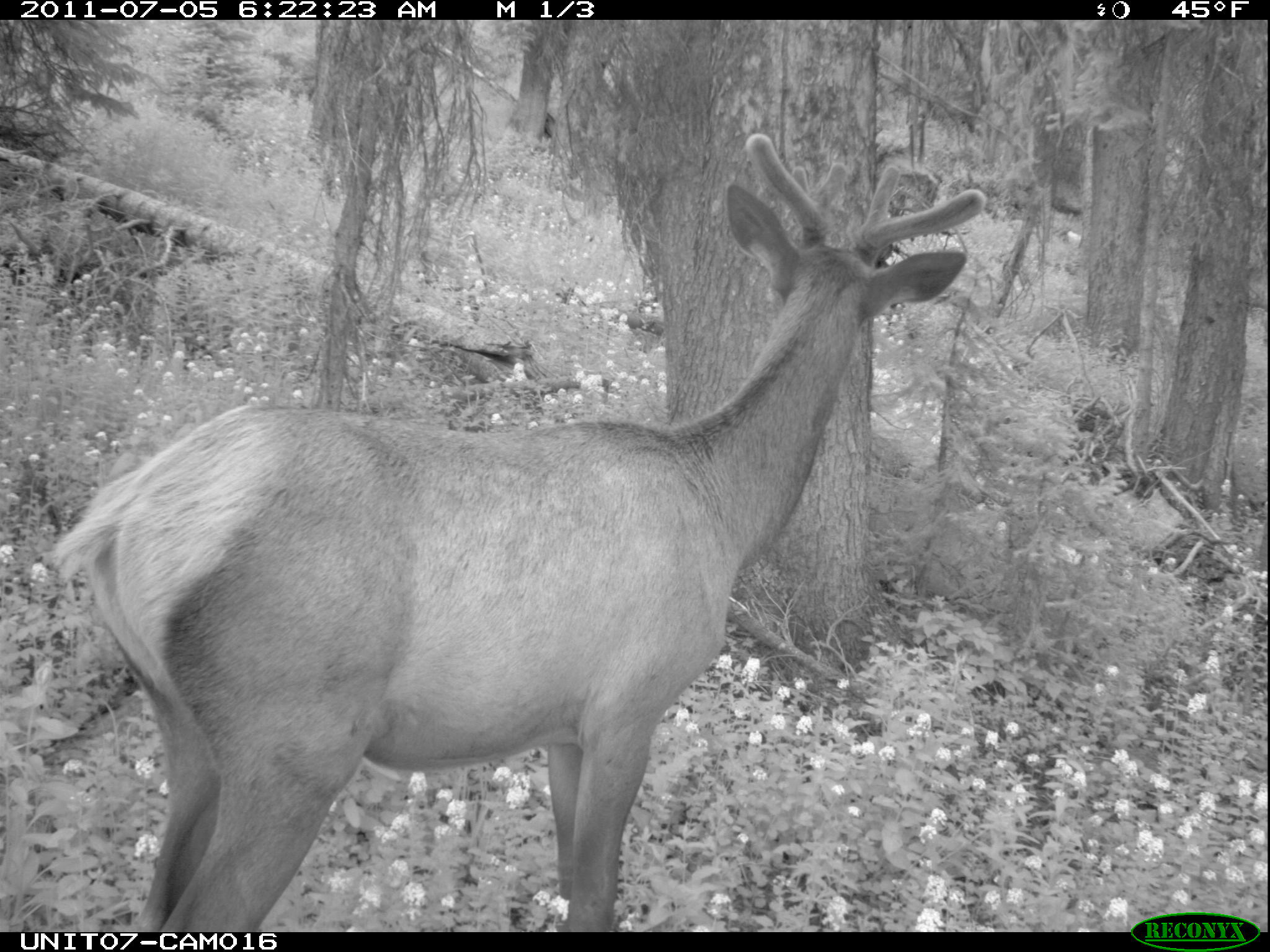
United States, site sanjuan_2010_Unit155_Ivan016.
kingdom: Animalia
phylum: Chordata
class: Mammalia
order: Artiodactyla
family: Cervidae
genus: Cervus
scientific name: Cervus elaphus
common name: red deer